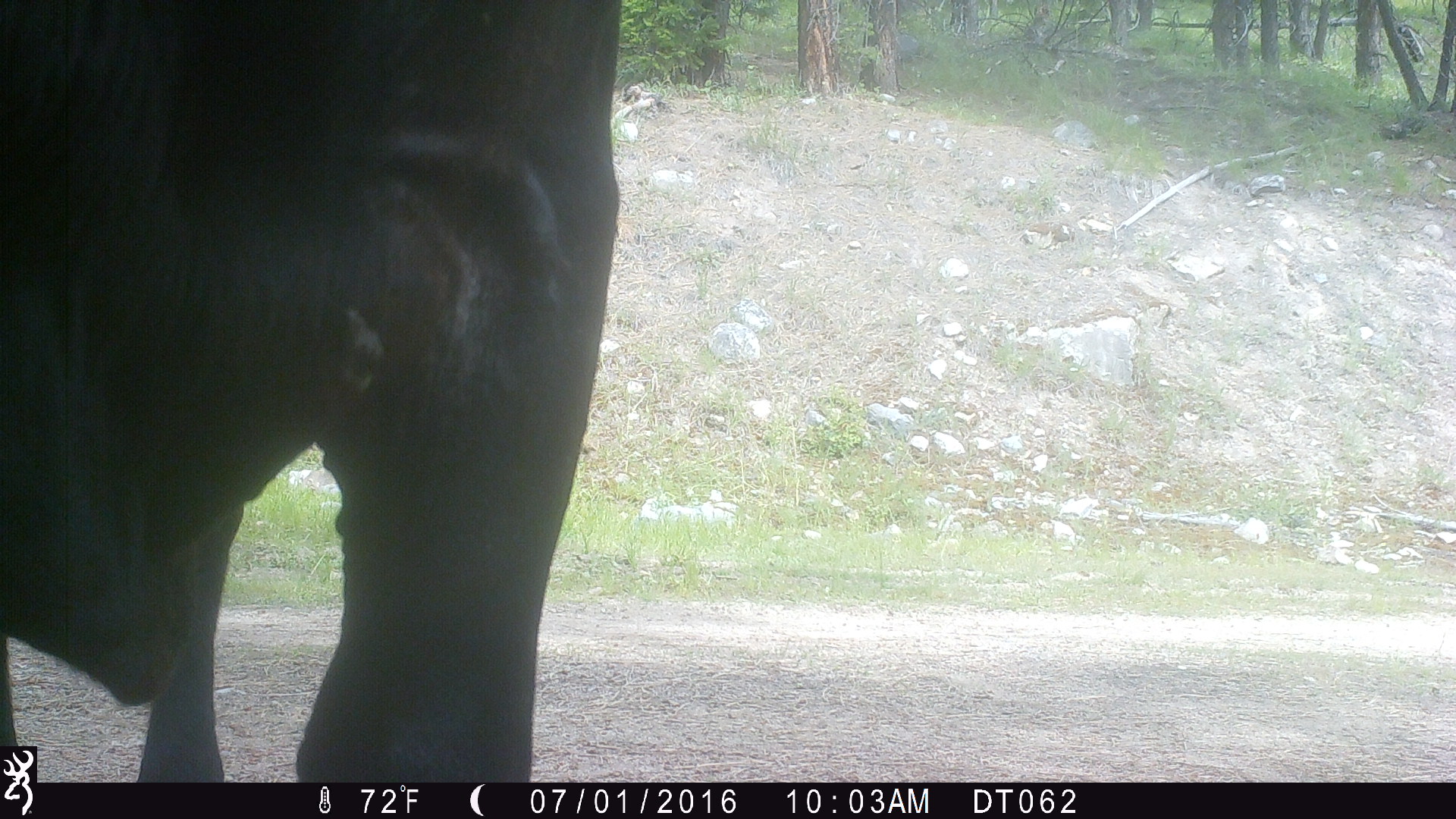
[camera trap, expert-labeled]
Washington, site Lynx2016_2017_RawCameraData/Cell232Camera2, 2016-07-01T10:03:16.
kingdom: Animalia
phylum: Chordata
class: Mammalia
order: Artiodactyla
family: Bovidae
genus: Bos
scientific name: Bos taurus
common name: domestic cattle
Domestic cattle (Bos taurus). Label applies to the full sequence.